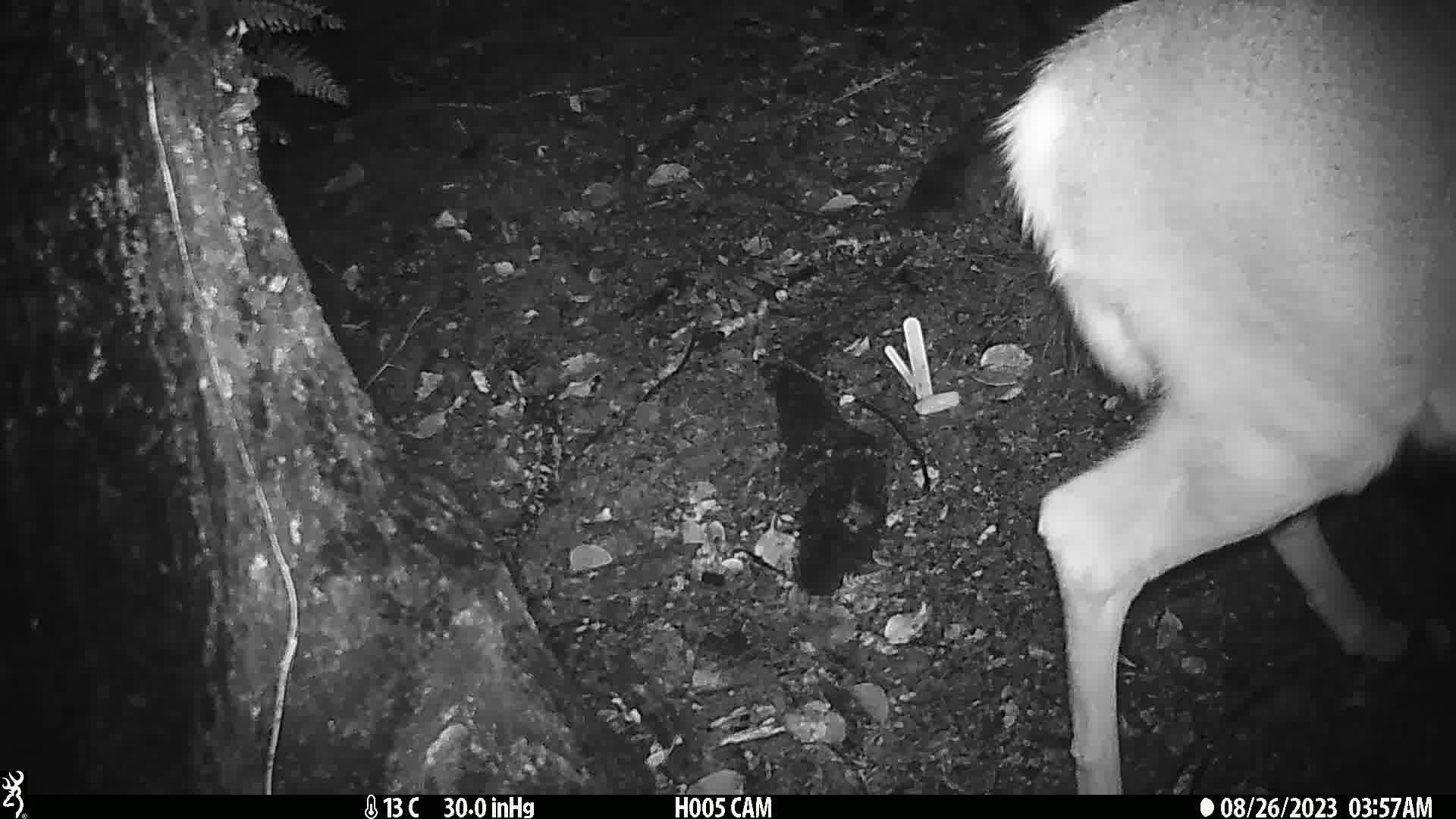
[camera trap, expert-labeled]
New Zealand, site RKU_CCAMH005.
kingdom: Animalia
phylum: Chordata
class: Mammalia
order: Artiodactyla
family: Cervidae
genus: Odocoileus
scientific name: Odocoileus virginianus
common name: white-tailed deer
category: white tailed deer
White tailed deer (white-tailed deer) (Odocoileus virginianus).